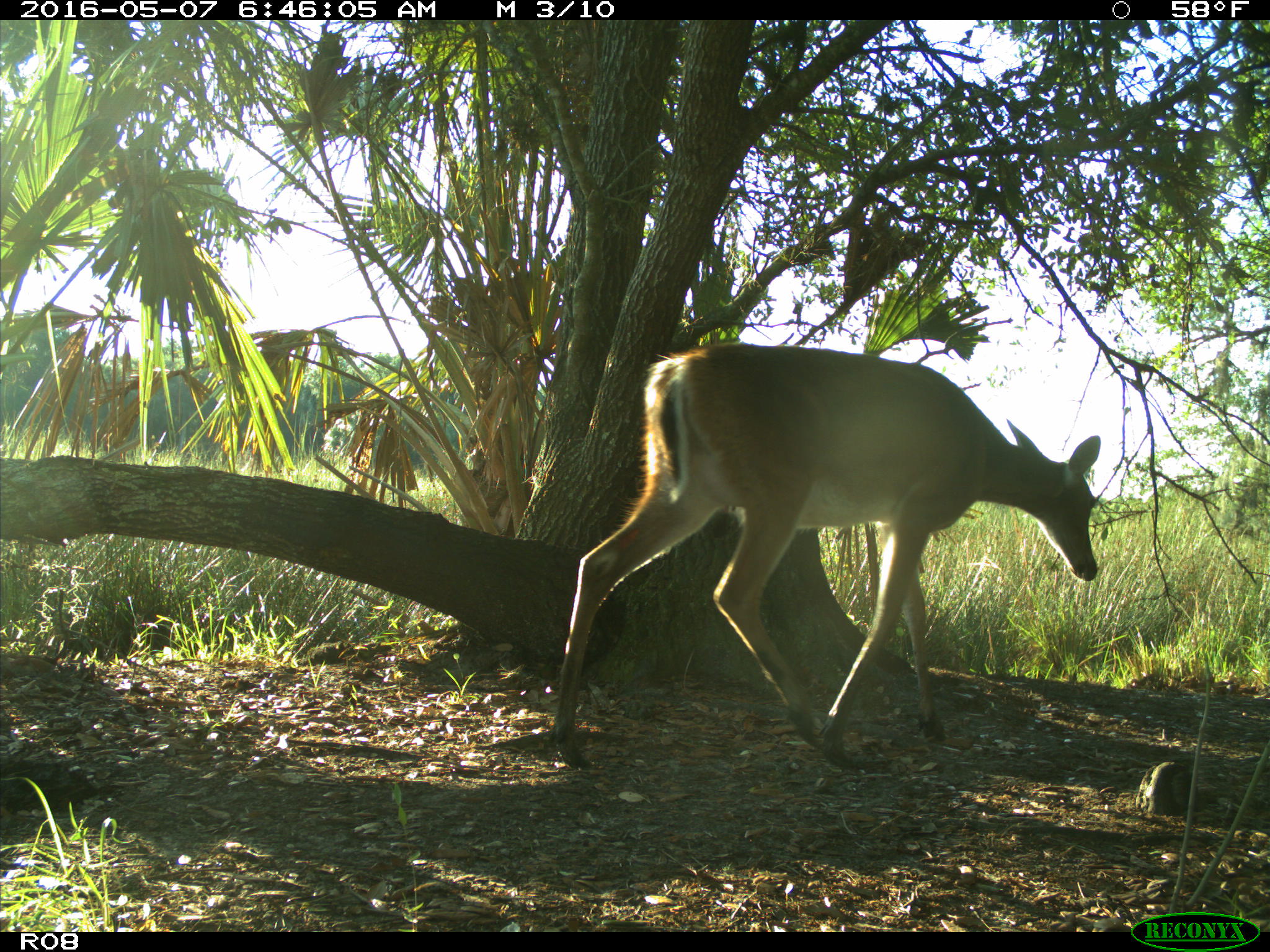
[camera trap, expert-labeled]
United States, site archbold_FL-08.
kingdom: Animalia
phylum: Chordata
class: Mammalia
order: Artiodactyla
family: Cervidae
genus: Odocoileus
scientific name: Odocoileus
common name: deer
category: unidentified deer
Unidentified deer (deer) (Odocoileus).